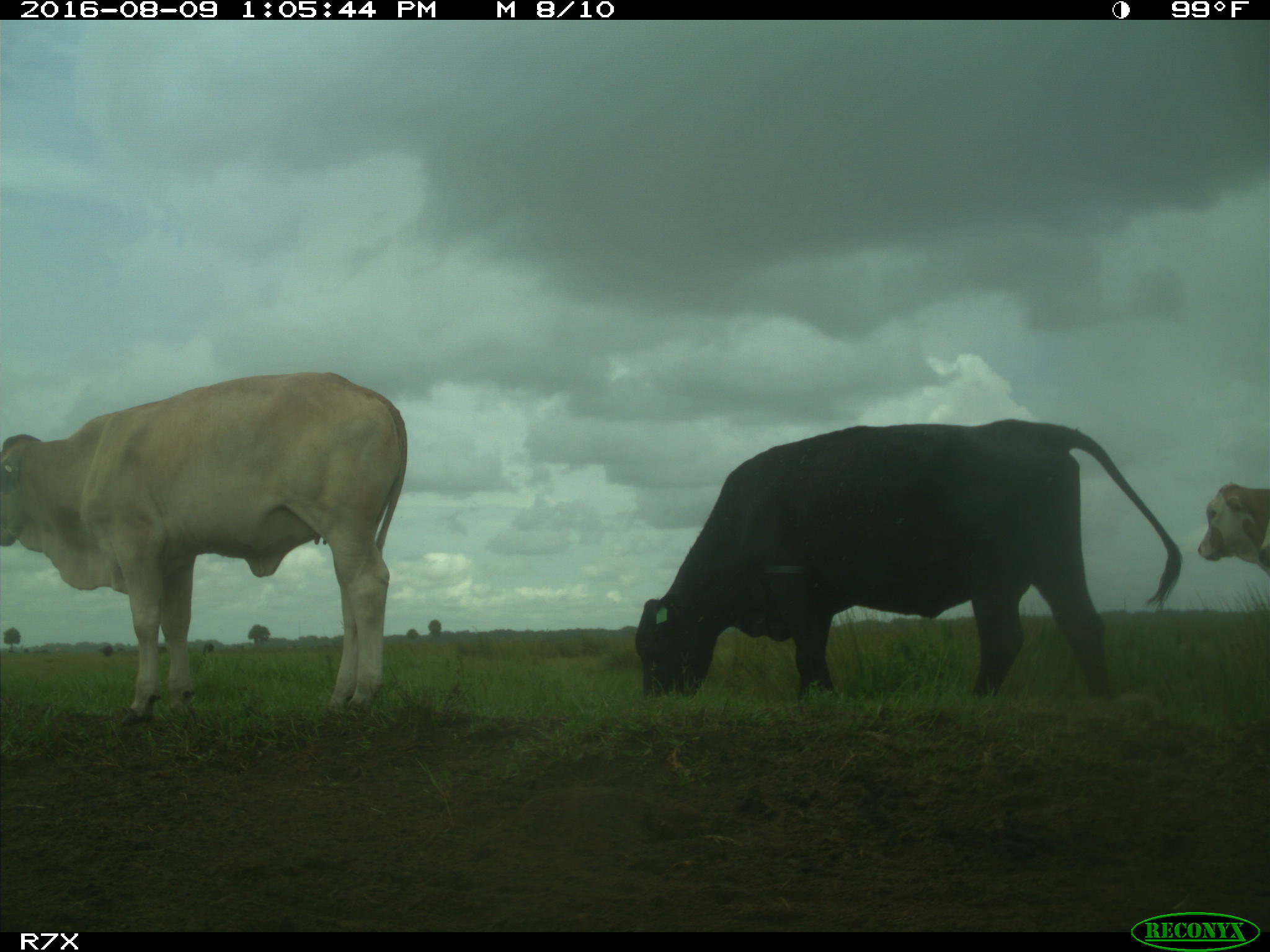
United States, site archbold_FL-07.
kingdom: Animalia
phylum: Chordata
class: Mammalia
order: Artiodactyla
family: Bovidae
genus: Bos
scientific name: Bos taurus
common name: domestic cow